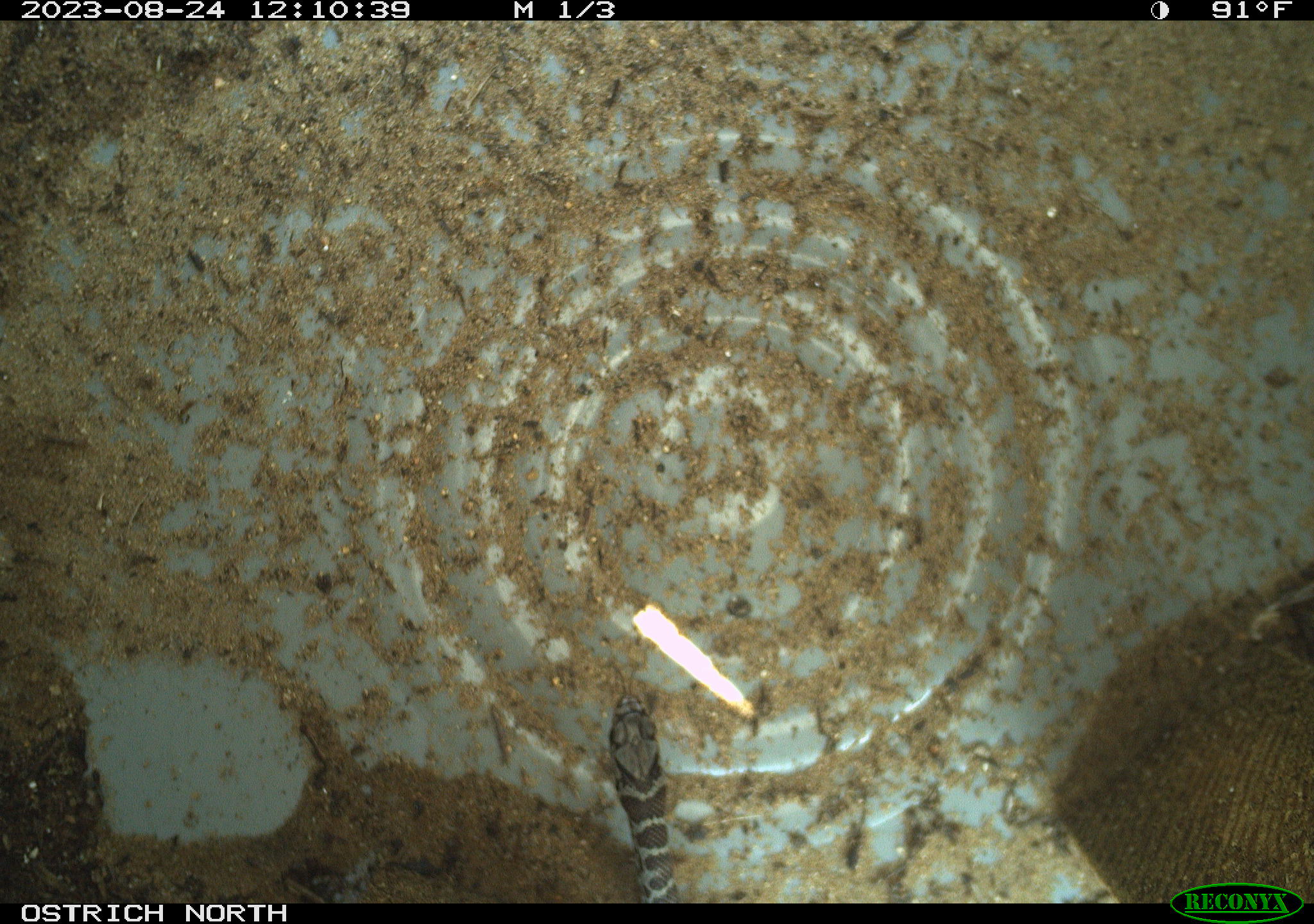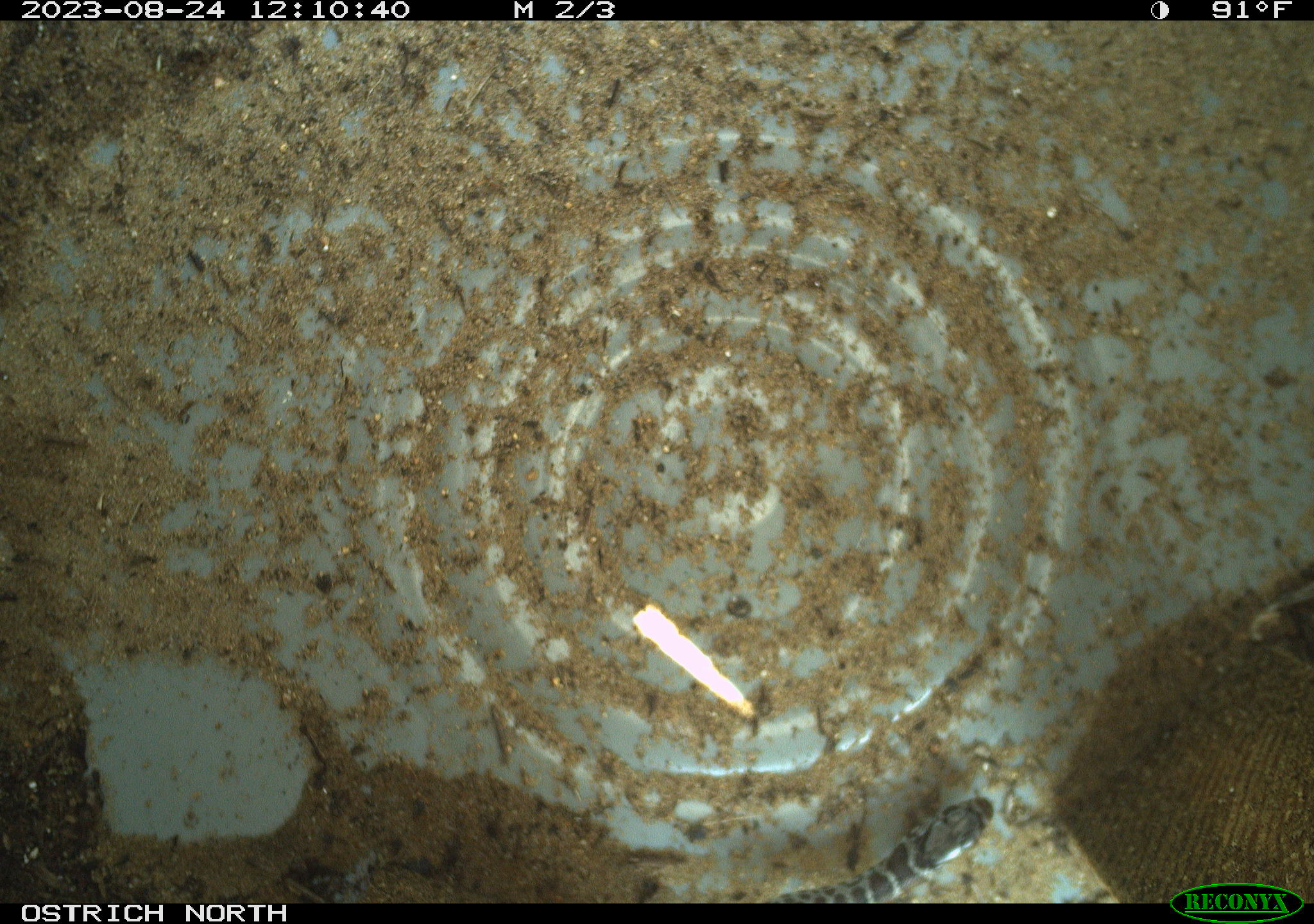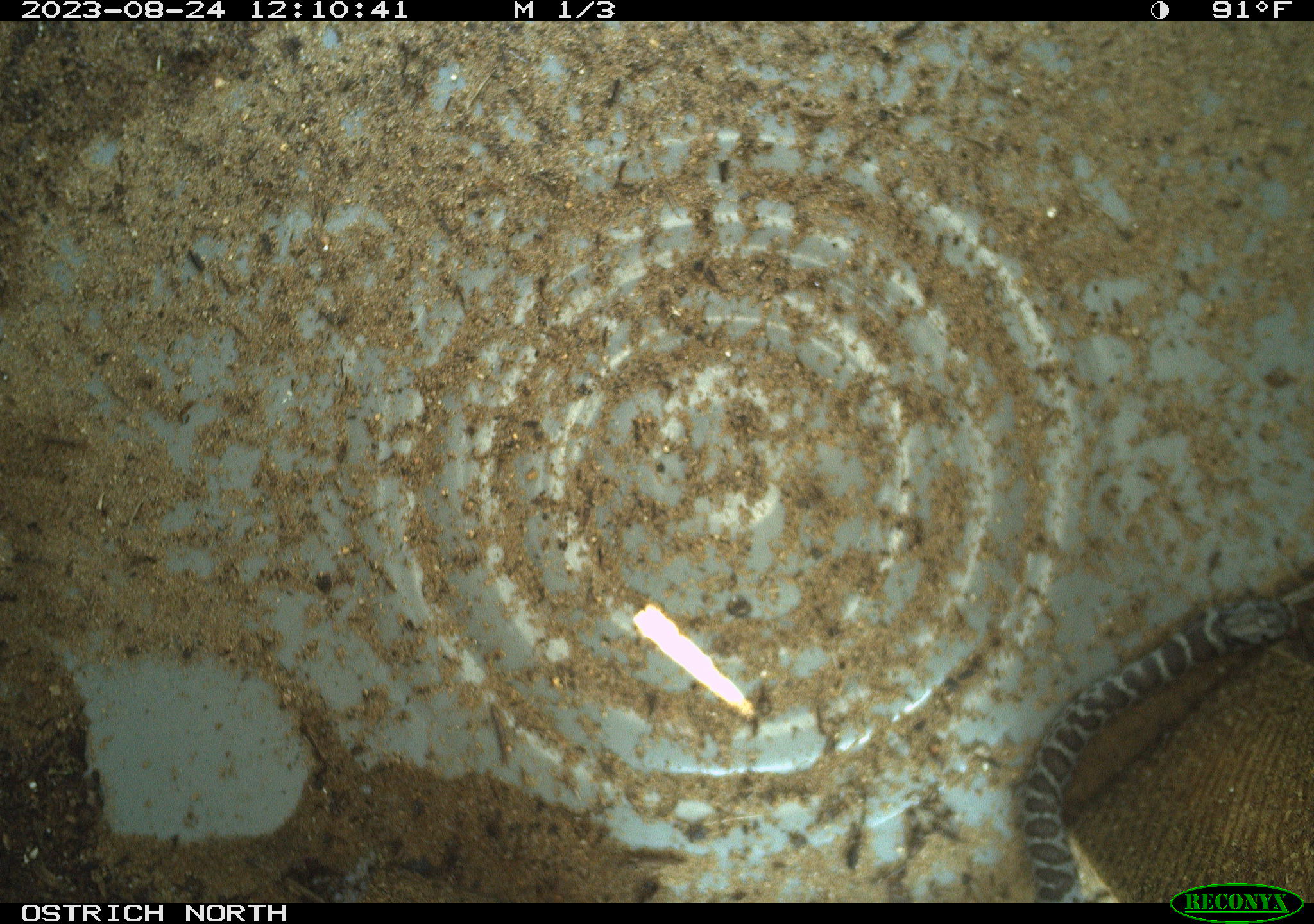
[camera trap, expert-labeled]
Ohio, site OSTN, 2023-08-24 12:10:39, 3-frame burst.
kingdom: Animalia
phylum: Chordata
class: Reptilia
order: Squamata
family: Colubridae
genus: Coluber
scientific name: Coluber constrictor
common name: eastern racer snake